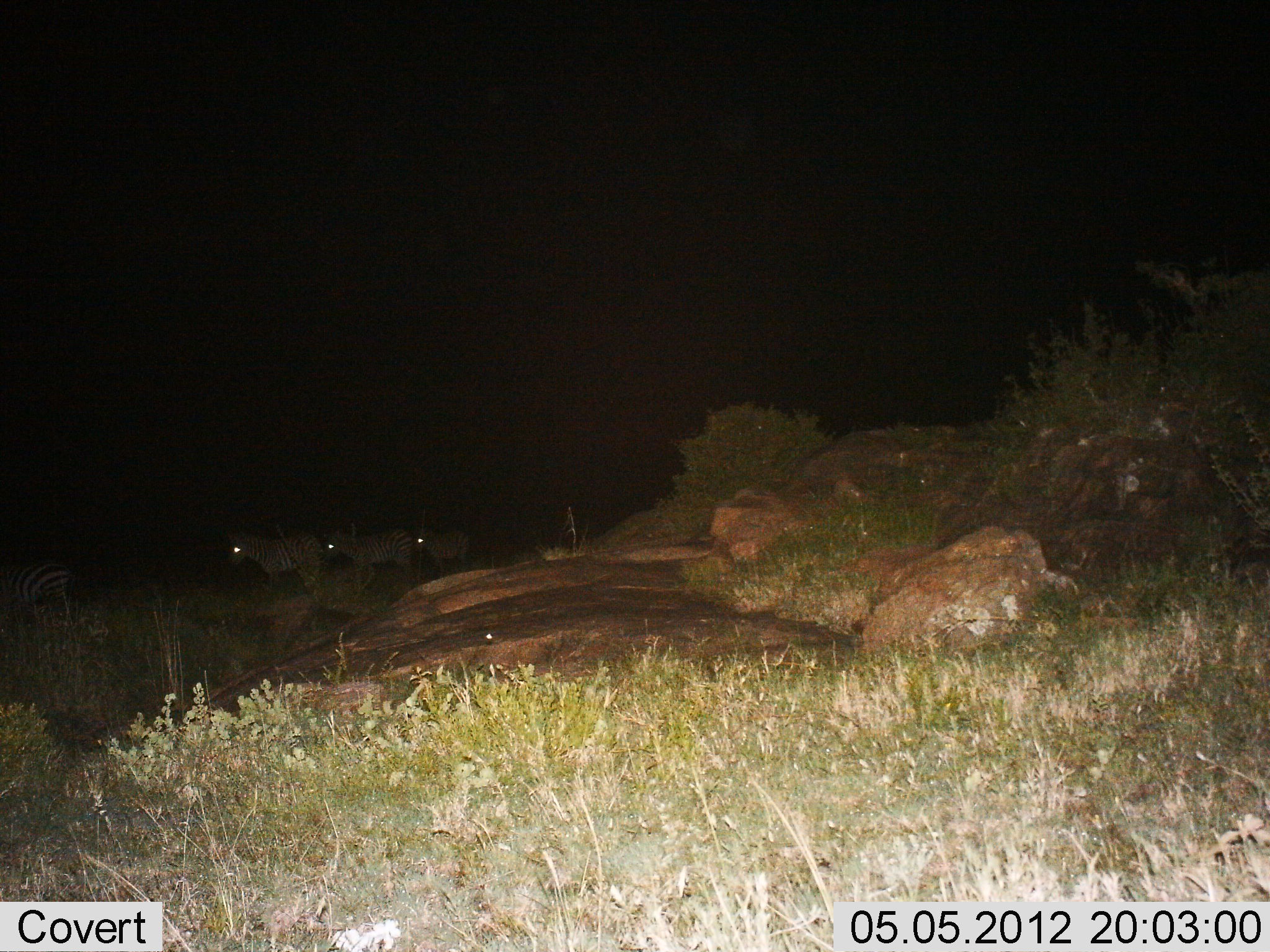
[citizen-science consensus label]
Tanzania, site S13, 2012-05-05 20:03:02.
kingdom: Animalia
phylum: Chordata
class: Mammalia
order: Perissodactyla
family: Equidae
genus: Equus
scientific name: Equus quagga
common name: plains zebra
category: zebra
Zebra (plains zebra) (Equus quagga), count 4. Behavior (volunteer vote fractions): standing 45%, resting 0%, moving 55%, interacting 0%. Young present (vote fraction): 0%. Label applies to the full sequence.